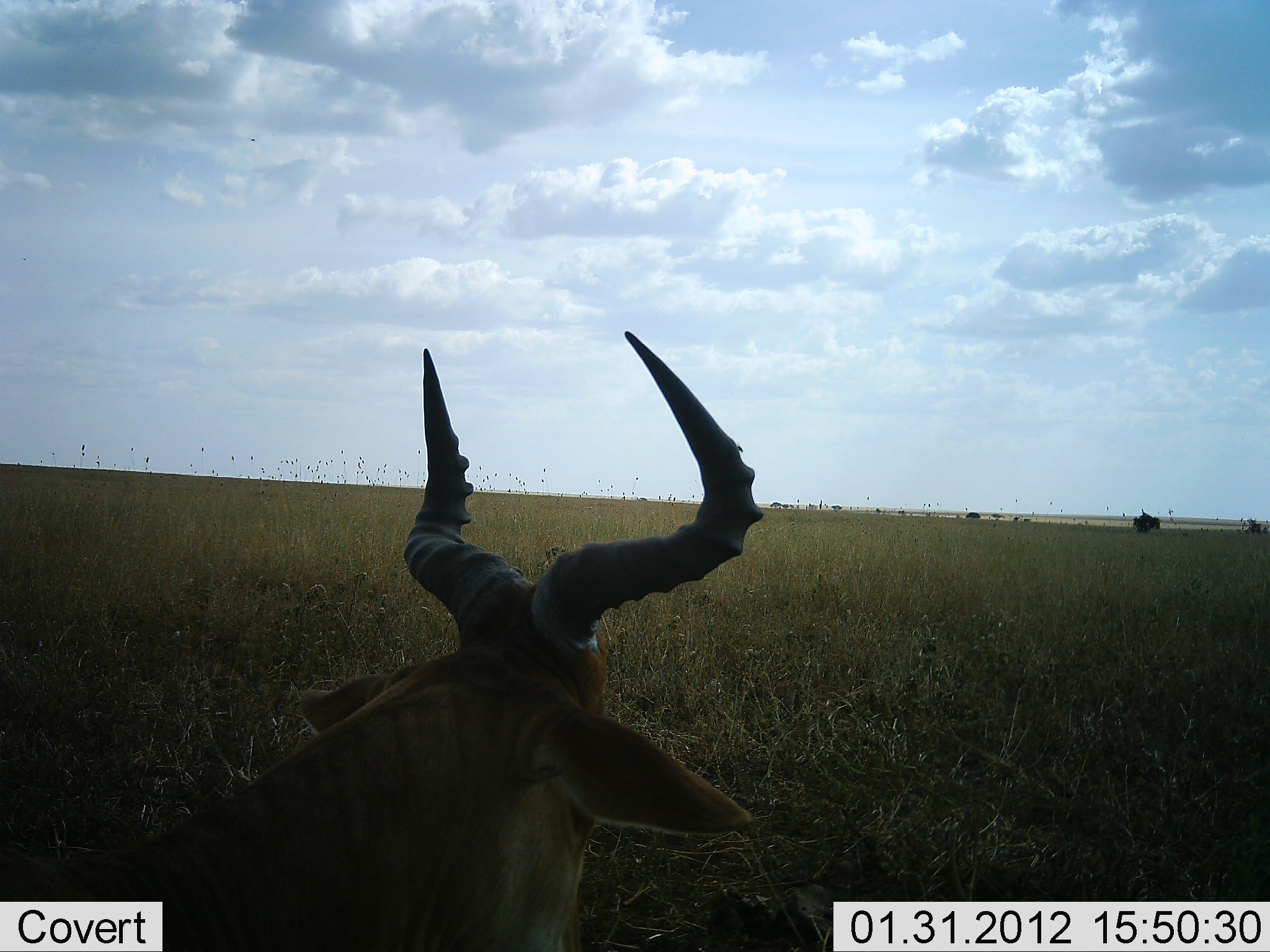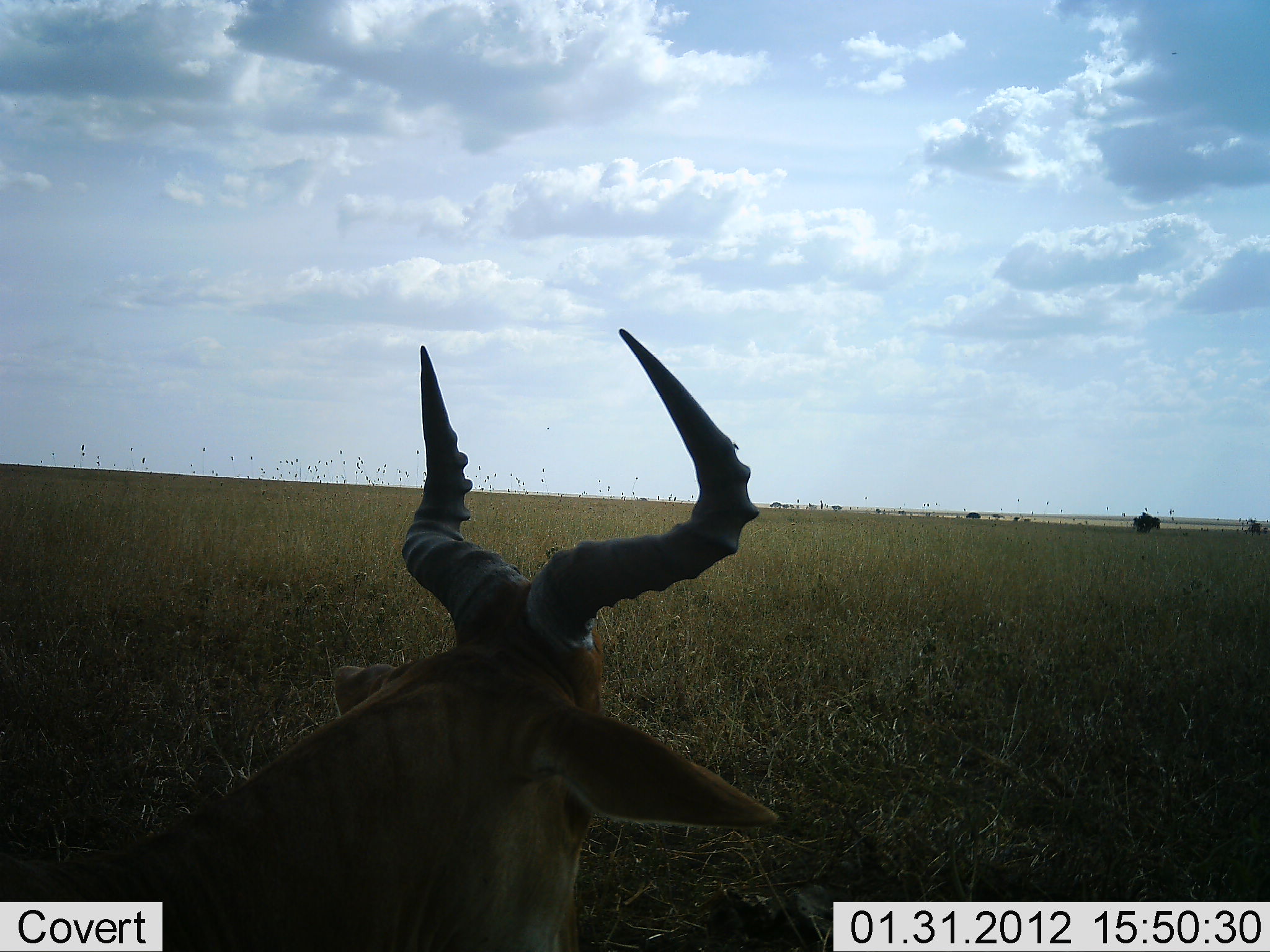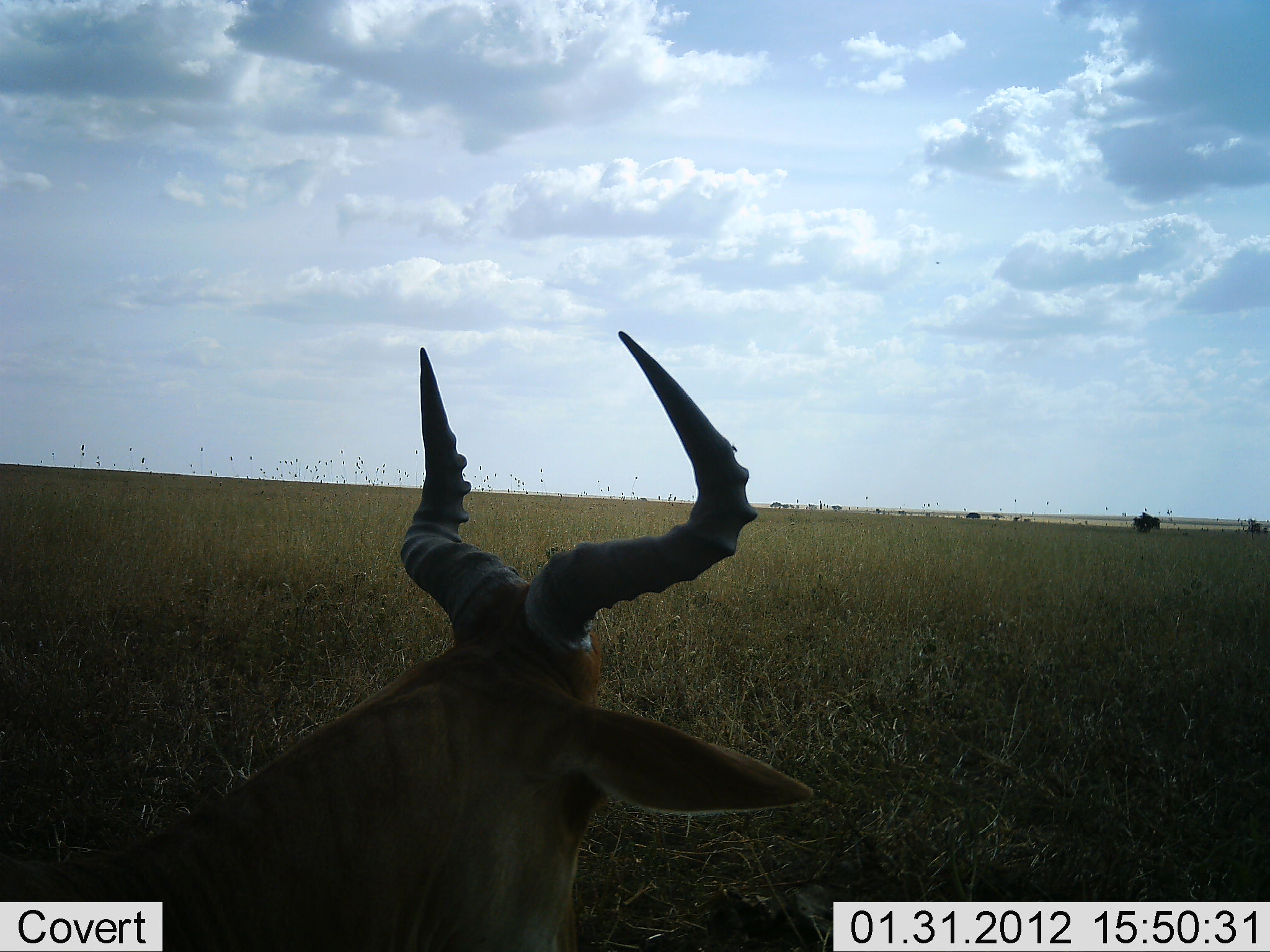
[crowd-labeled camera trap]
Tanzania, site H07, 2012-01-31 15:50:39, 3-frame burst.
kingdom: Animalia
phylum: Chordata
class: Mammalia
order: Artiodactyla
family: Bovidae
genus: Alcelaphus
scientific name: Alcelaphus buselaphus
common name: hartebeest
Hartebeest (Alcelaphus buselaphus), count 1. Behavior (volunteer vote fractions): standing 6%, resting 94%, moving 0%, interacting 0%. Young present (vote fraction): 0%. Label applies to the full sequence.